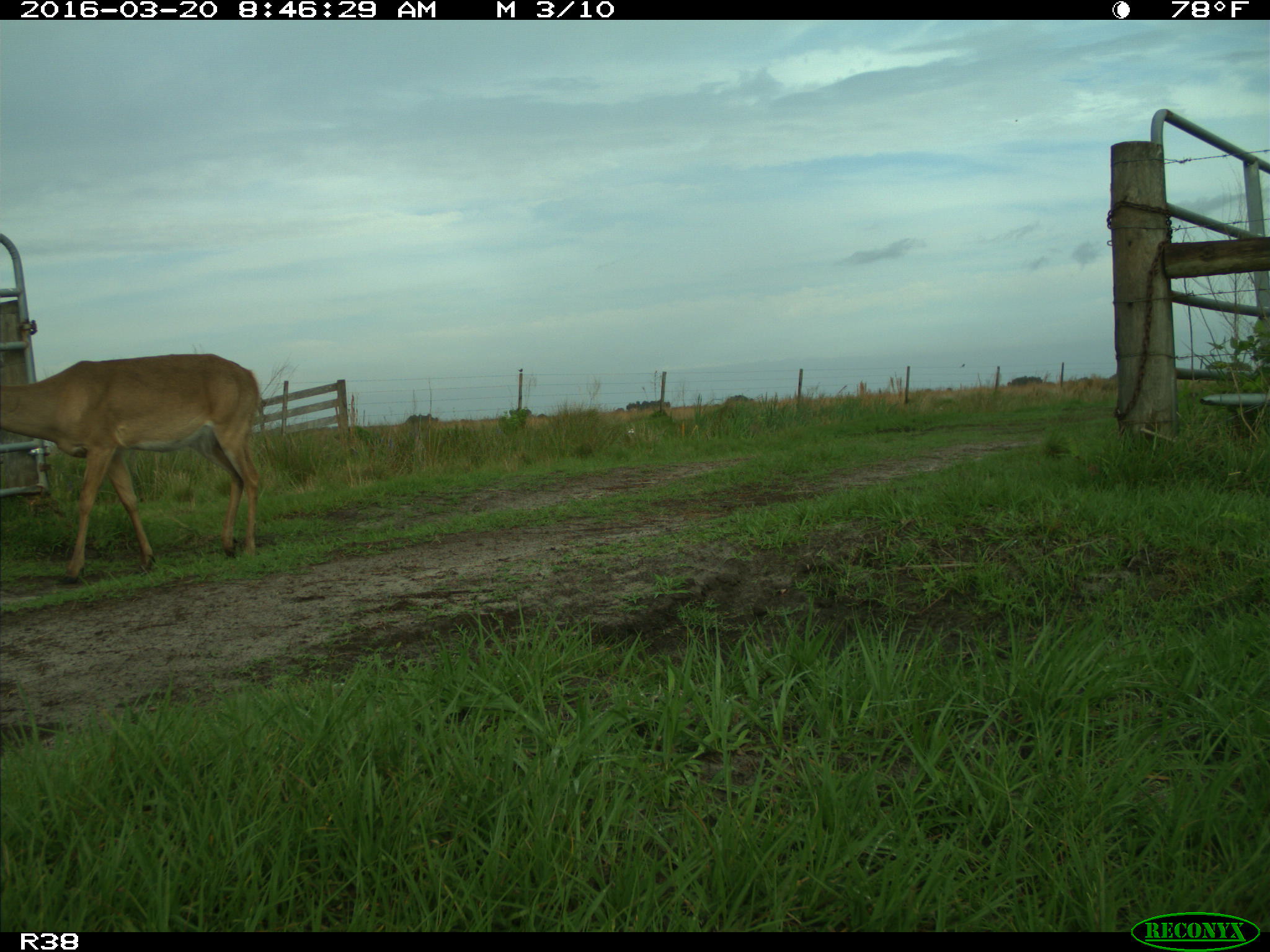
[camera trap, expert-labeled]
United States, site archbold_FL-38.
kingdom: Animalia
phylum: Chordata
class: Mammalia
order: Artiodactyla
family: Cervidae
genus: Odocoileus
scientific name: Odocoileus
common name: deer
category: unidentified deer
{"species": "unidentified deer (deer) (Odocoileus)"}